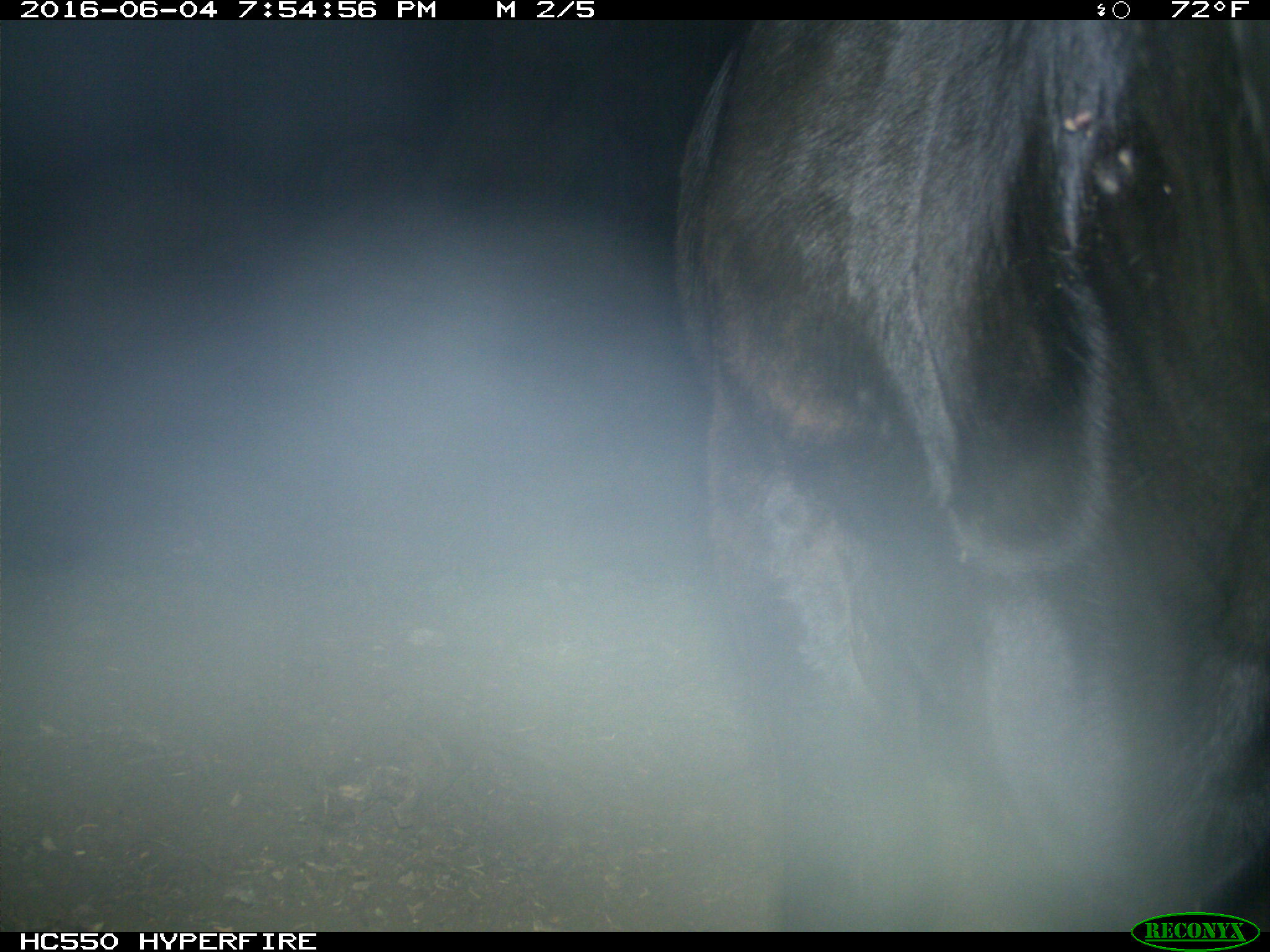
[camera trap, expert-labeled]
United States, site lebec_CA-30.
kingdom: Animalia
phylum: Chordata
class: Mammalia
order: Artiodactyla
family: Bovidae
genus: Bos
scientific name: Bos taurus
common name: domestic cow